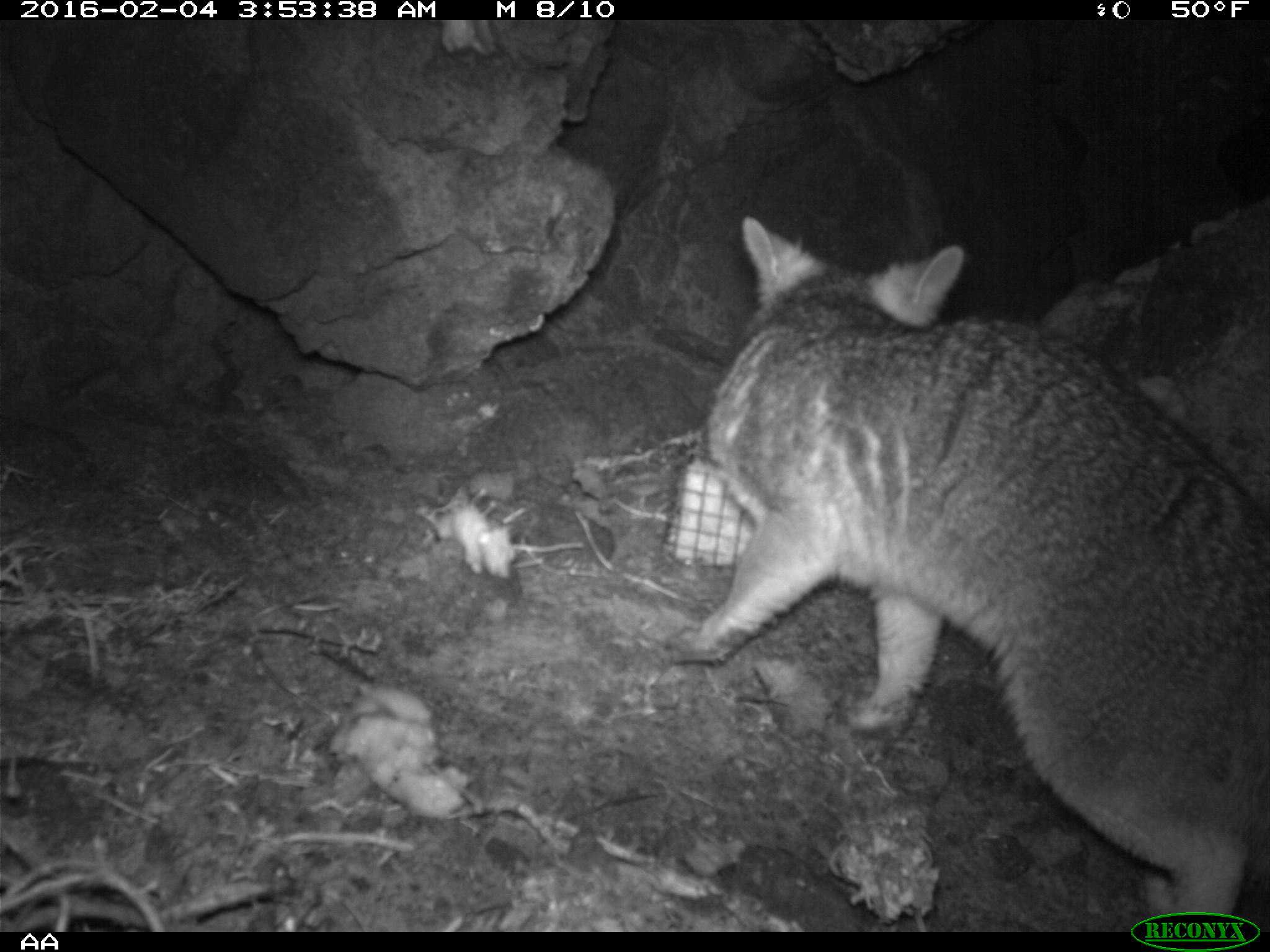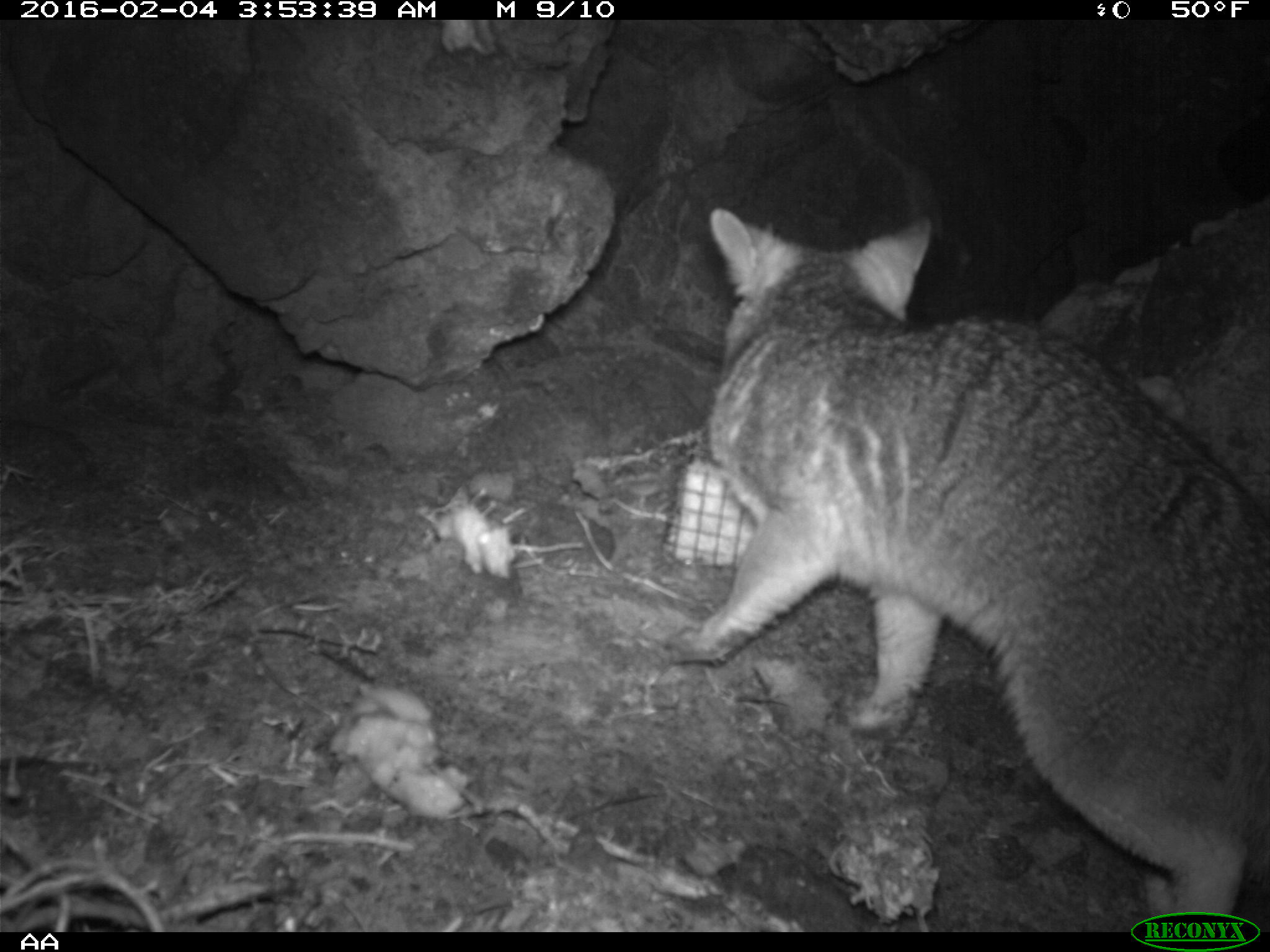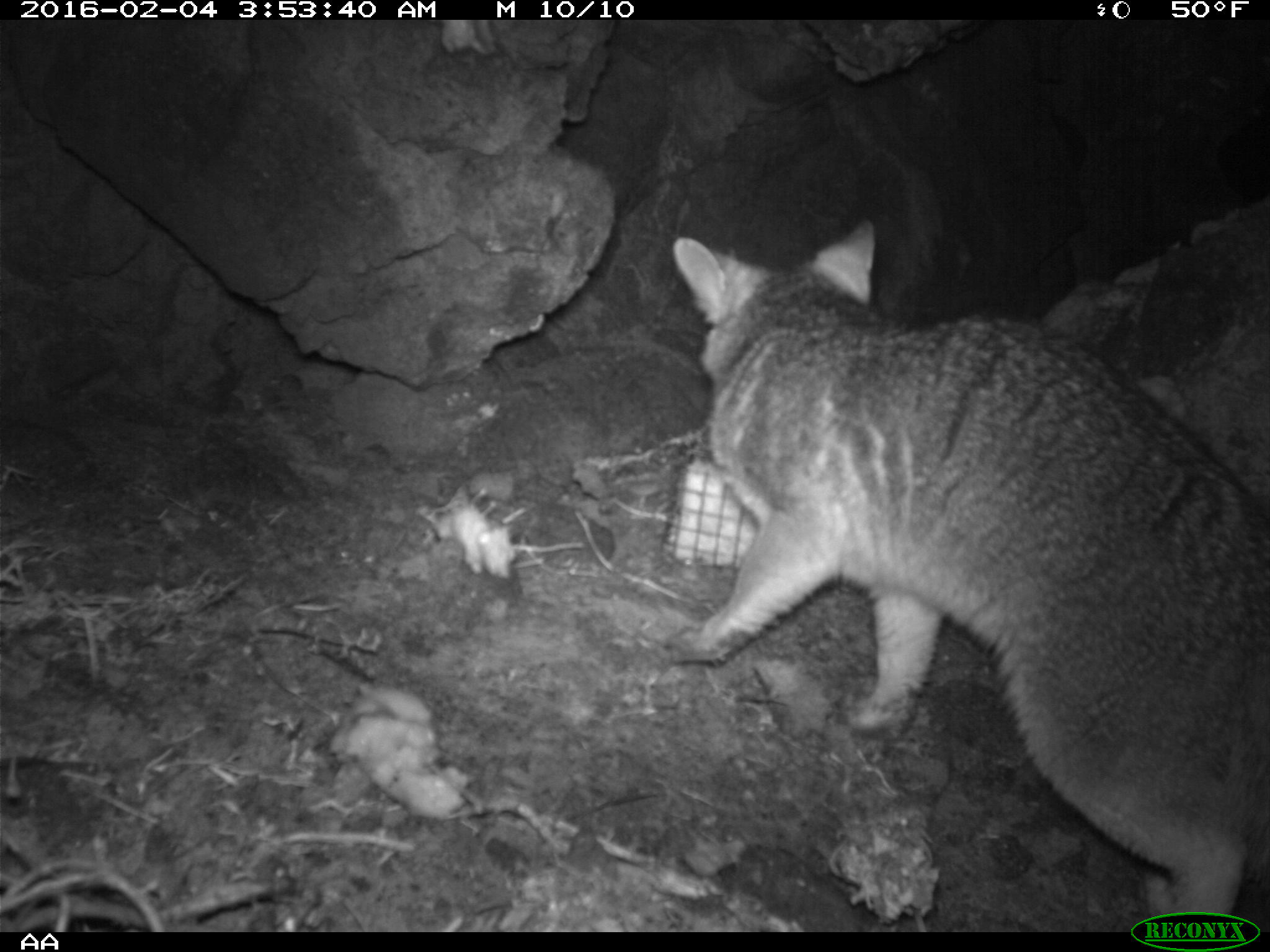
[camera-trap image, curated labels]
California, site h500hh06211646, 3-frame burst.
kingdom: Animalia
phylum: Chordata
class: Mammalia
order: Carnivora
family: Canidae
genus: Urocyon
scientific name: Urocyon littoralis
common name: island fox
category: fox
Fox (island fox) (Urocyon littoralis).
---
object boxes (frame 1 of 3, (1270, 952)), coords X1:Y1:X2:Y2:
fox: 665:216:1269:929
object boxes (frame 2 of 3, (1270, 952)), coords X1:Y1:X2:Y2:
fox: 664:208:1269:932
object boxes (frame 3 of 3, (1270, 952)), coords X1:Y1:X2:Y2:
fox: 668:219:1269:929